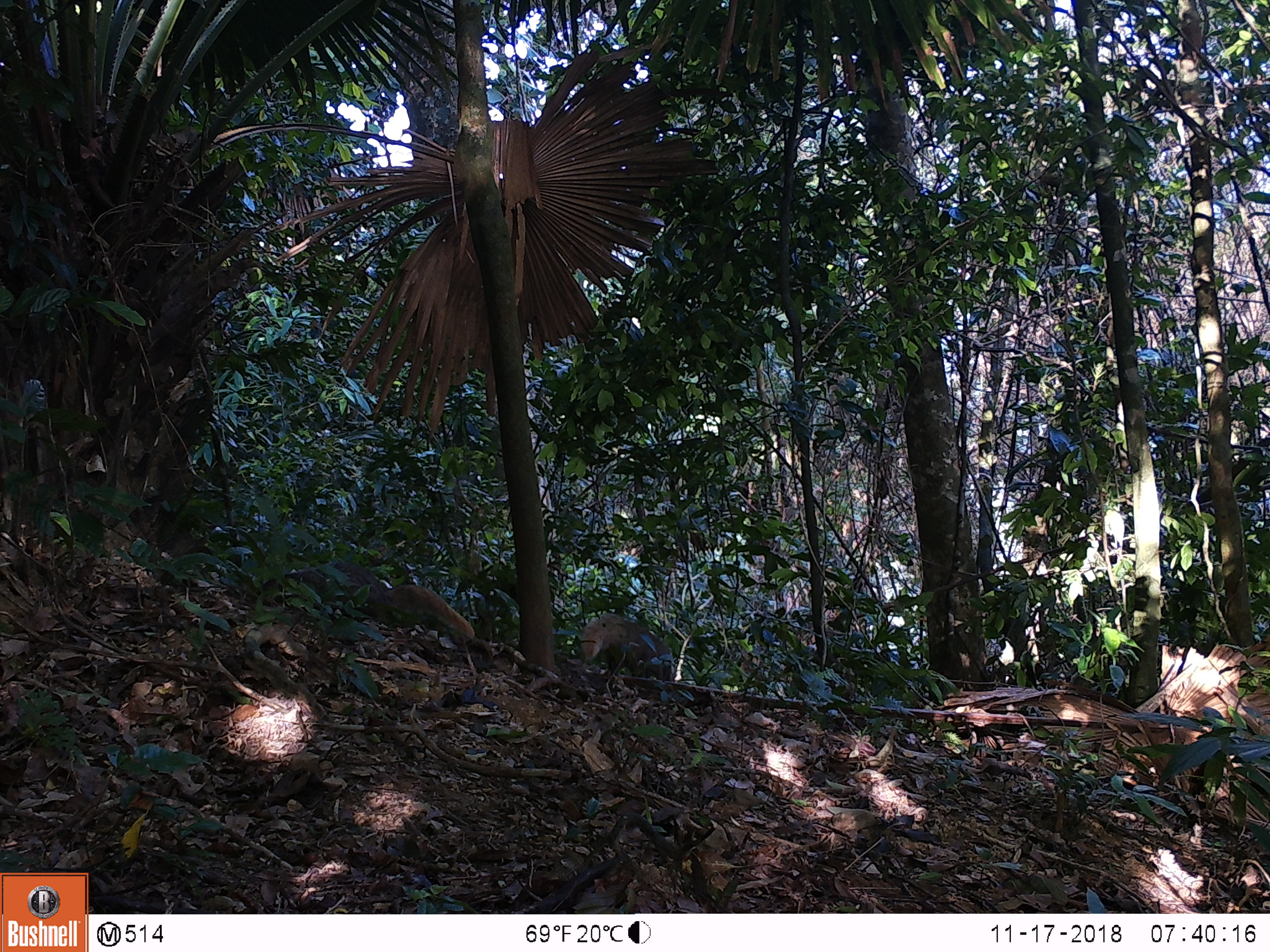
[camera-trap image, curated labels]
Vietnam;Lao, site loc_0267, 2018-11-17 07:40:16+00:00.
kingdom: Animalia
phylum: Chordata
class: Mammalia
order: Carnivora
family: Herpestidae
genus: Urva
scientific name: Urva urva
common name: crab-eating mongoose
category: crab eating mongoose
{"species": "crab eating mongoose (crab-eating mongoose) (Urva urva)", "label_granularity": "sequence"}